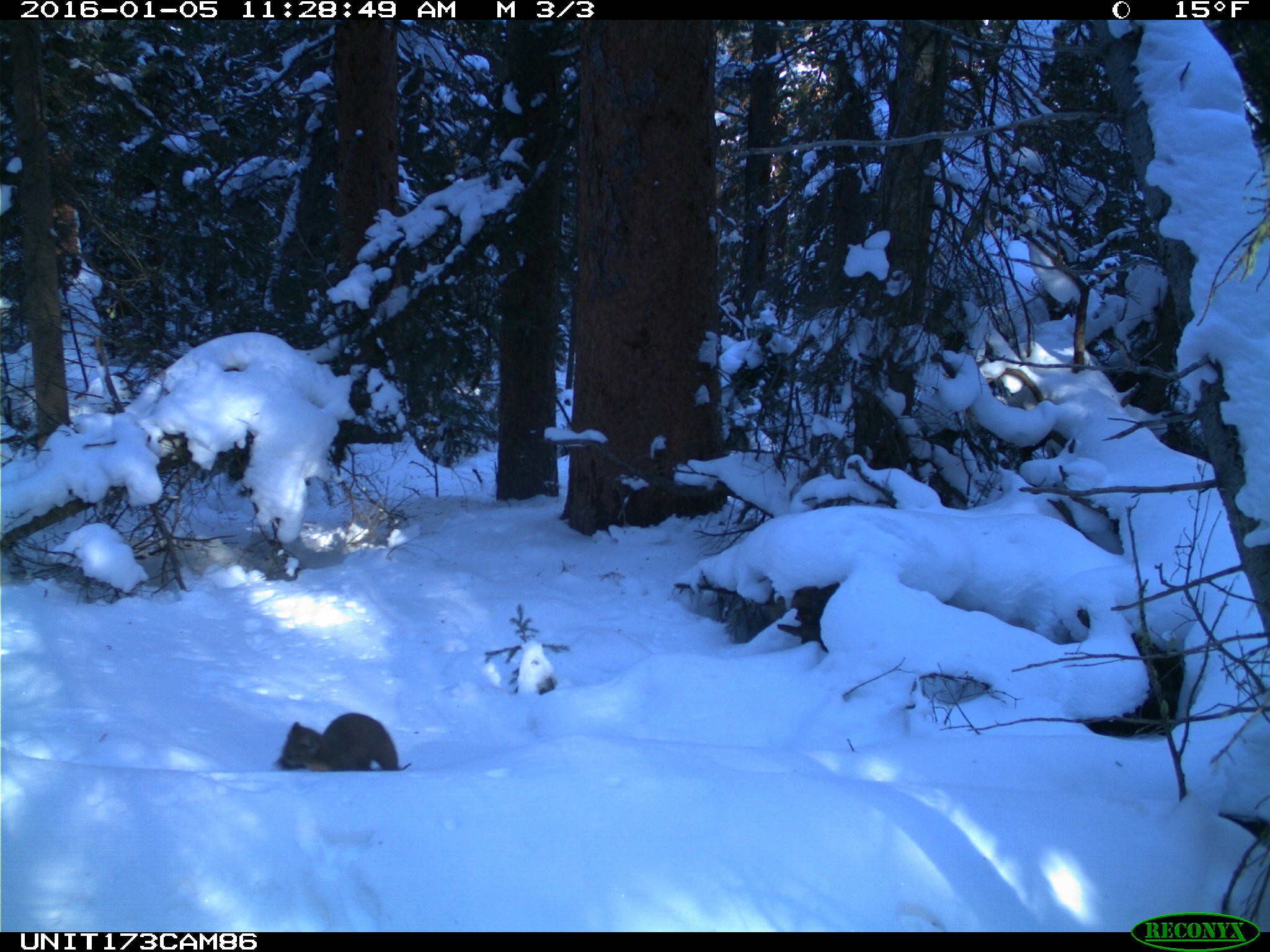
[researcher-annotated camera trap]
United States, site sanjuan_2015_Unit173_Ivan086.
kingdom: Animalia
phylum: Chordata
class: Mammalia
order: Carnivora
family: Mustelidae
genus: Martes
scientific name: Martes americana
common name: american marten